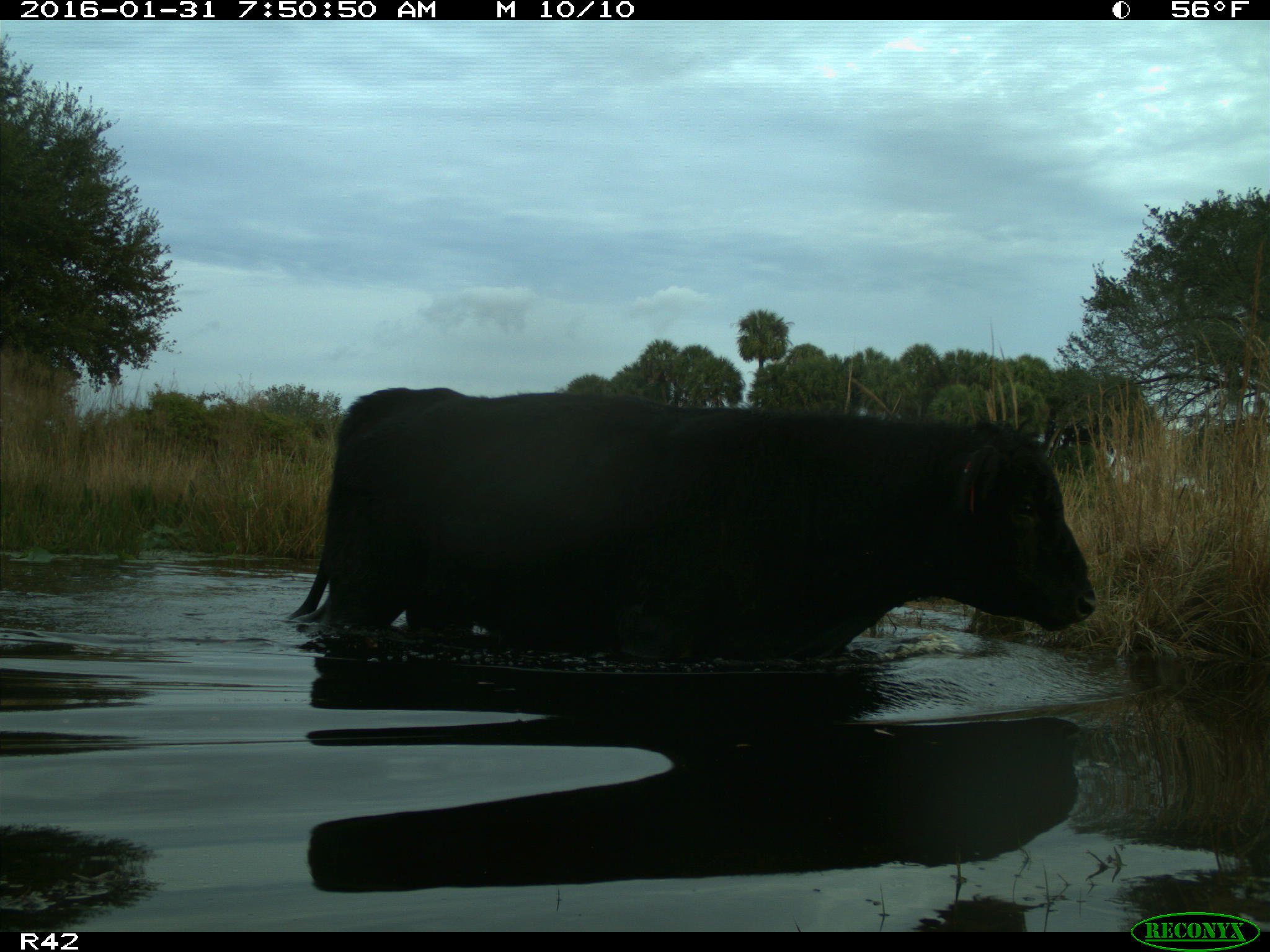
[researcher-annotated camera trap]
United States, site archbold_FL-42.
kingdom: Animalia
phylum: Chordata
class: Mammalia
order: Artiodactyla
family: Bovidae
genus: Bos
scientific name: Bos taurus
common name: domestic cow